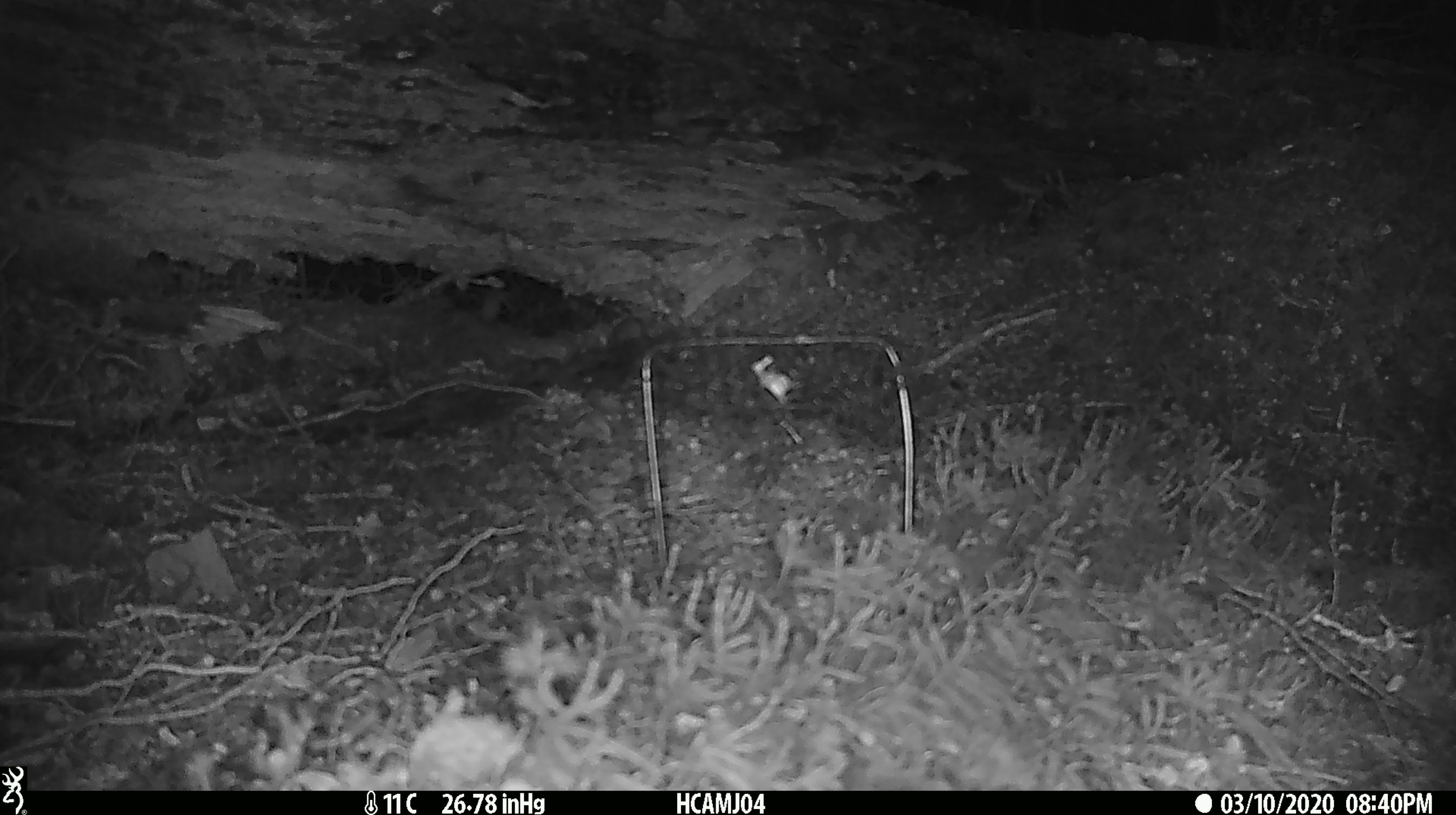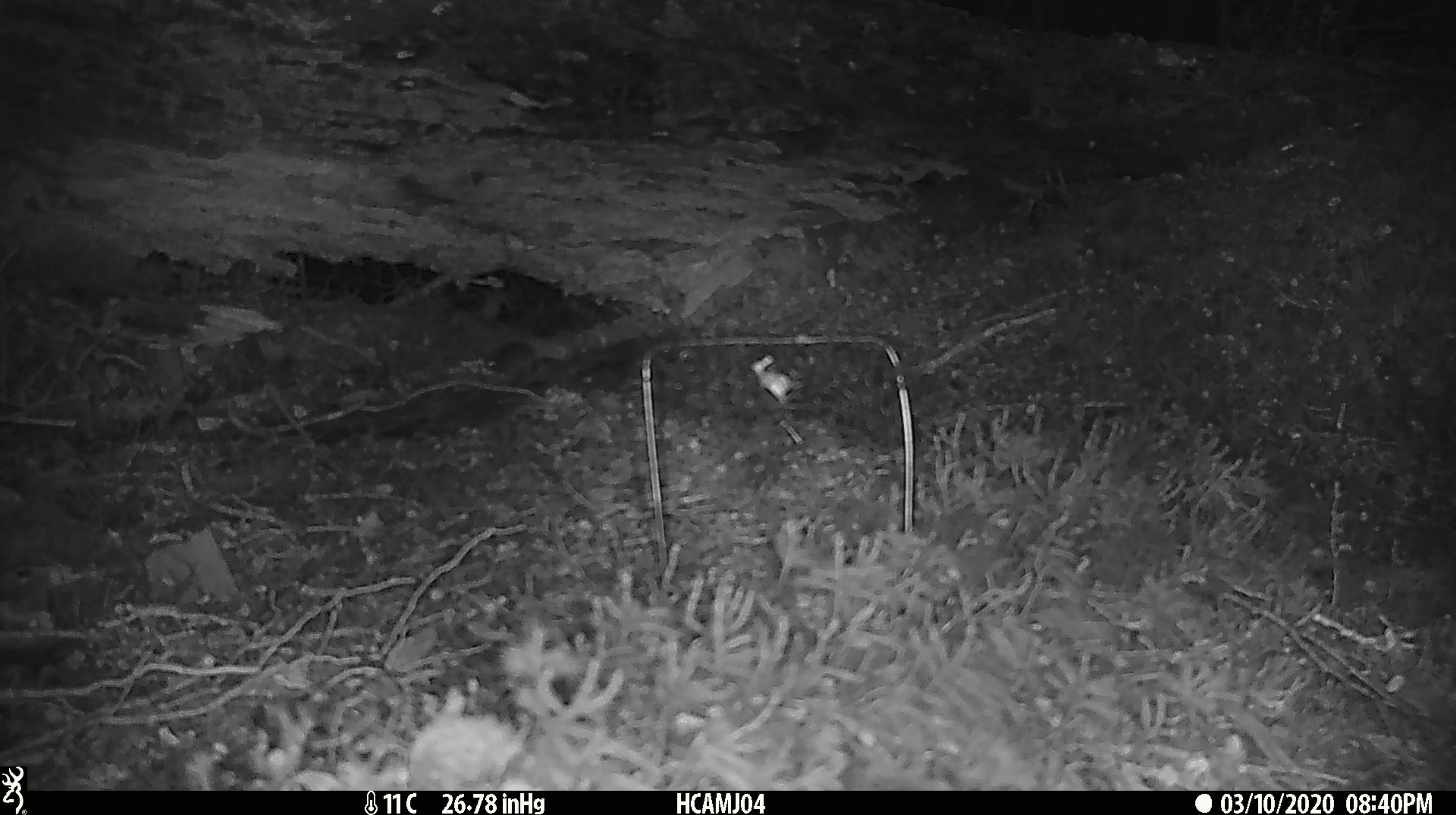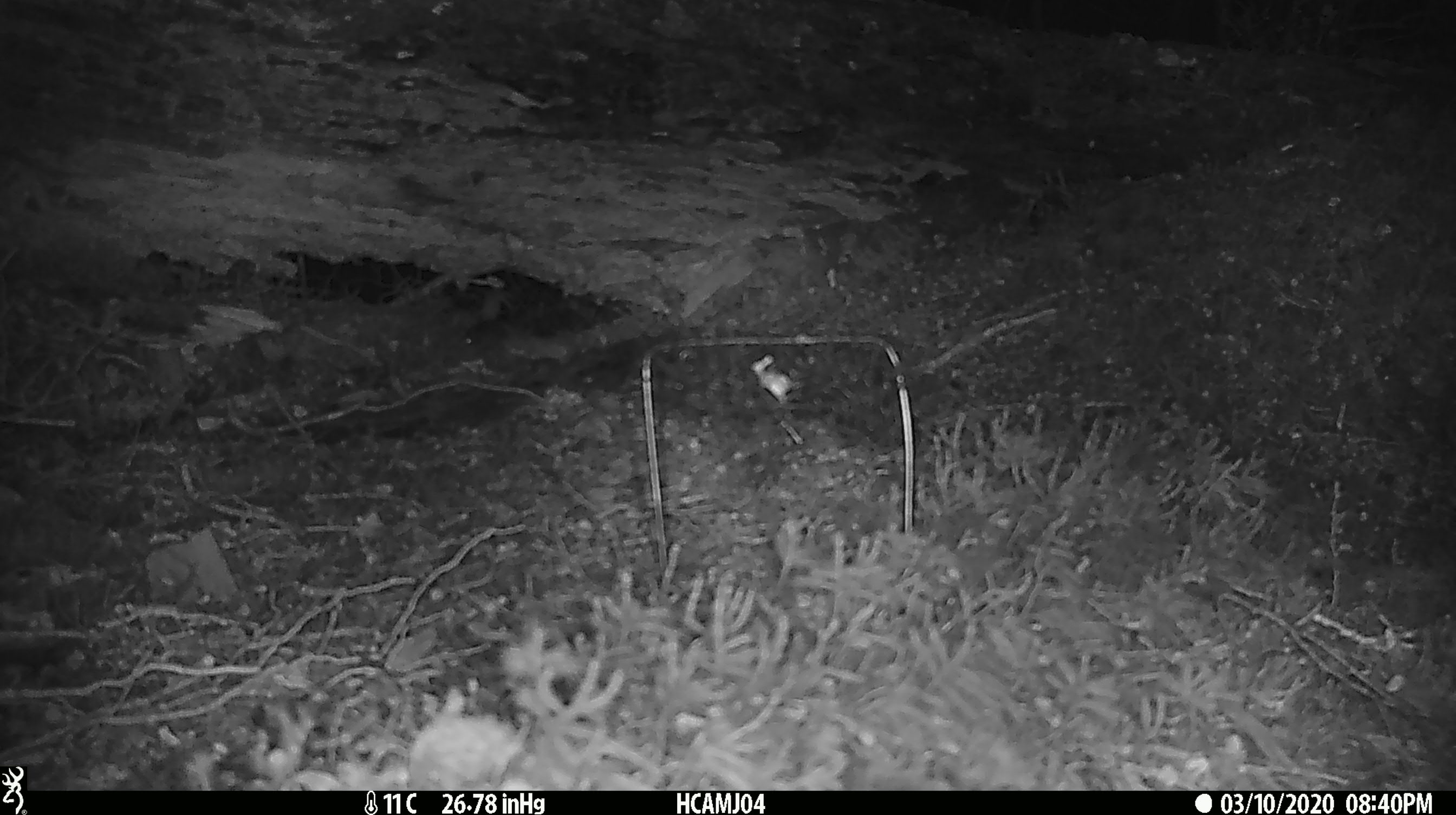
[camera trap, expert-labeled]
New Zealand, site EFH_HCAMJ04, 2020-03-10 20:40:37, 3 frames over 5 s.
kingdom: Animalia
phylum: Chordata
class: Mammalia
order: Rodentia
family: Muridae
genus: Mus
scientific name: Mus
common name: mouse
Mouse (Mus).